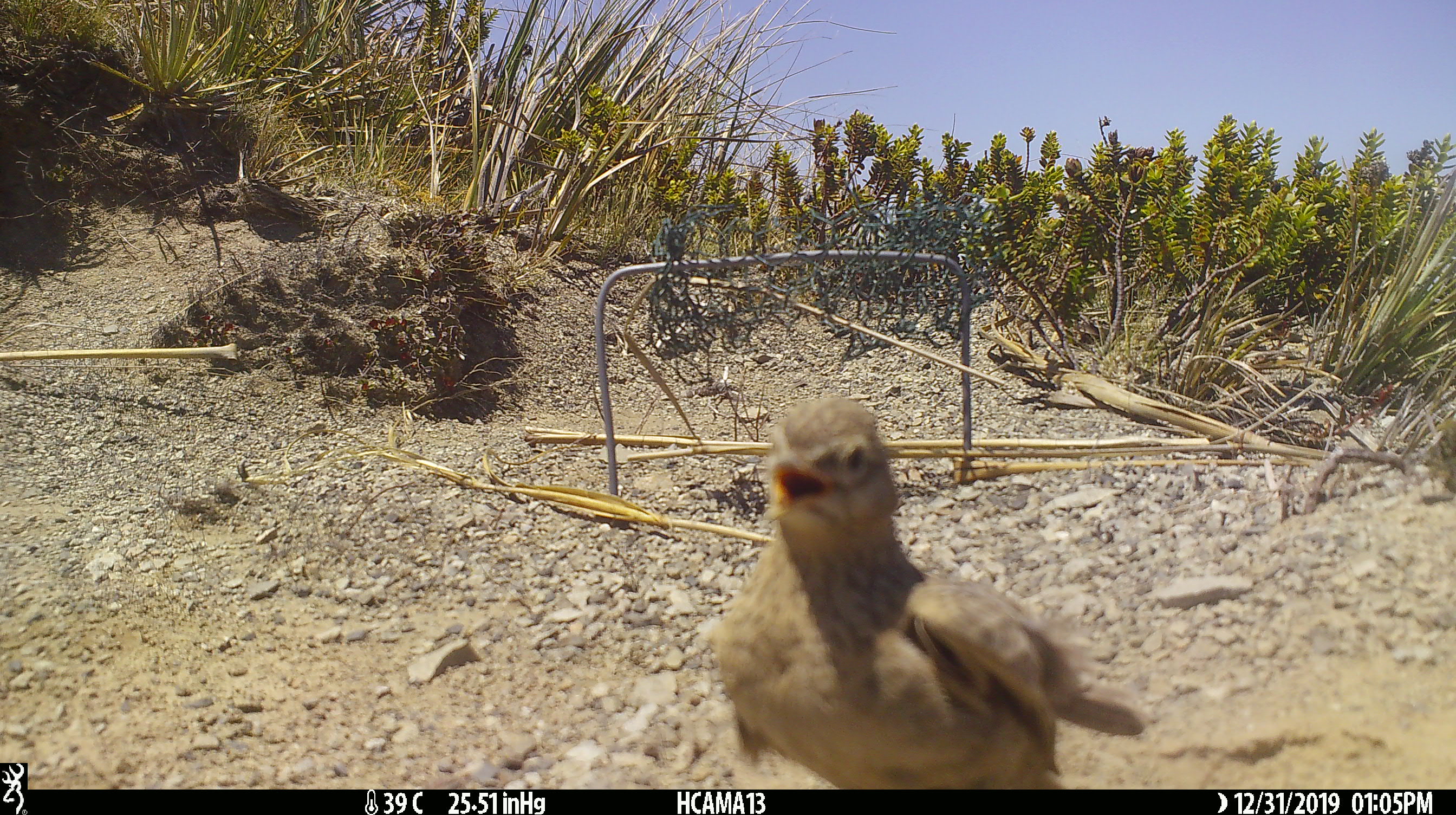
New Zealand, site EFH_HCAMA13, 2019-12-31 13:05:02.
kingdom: Animalia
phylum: Chordata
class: Aves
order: Passeriformes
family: Motacillidae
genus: Anthus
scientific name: Anthus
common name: pipit